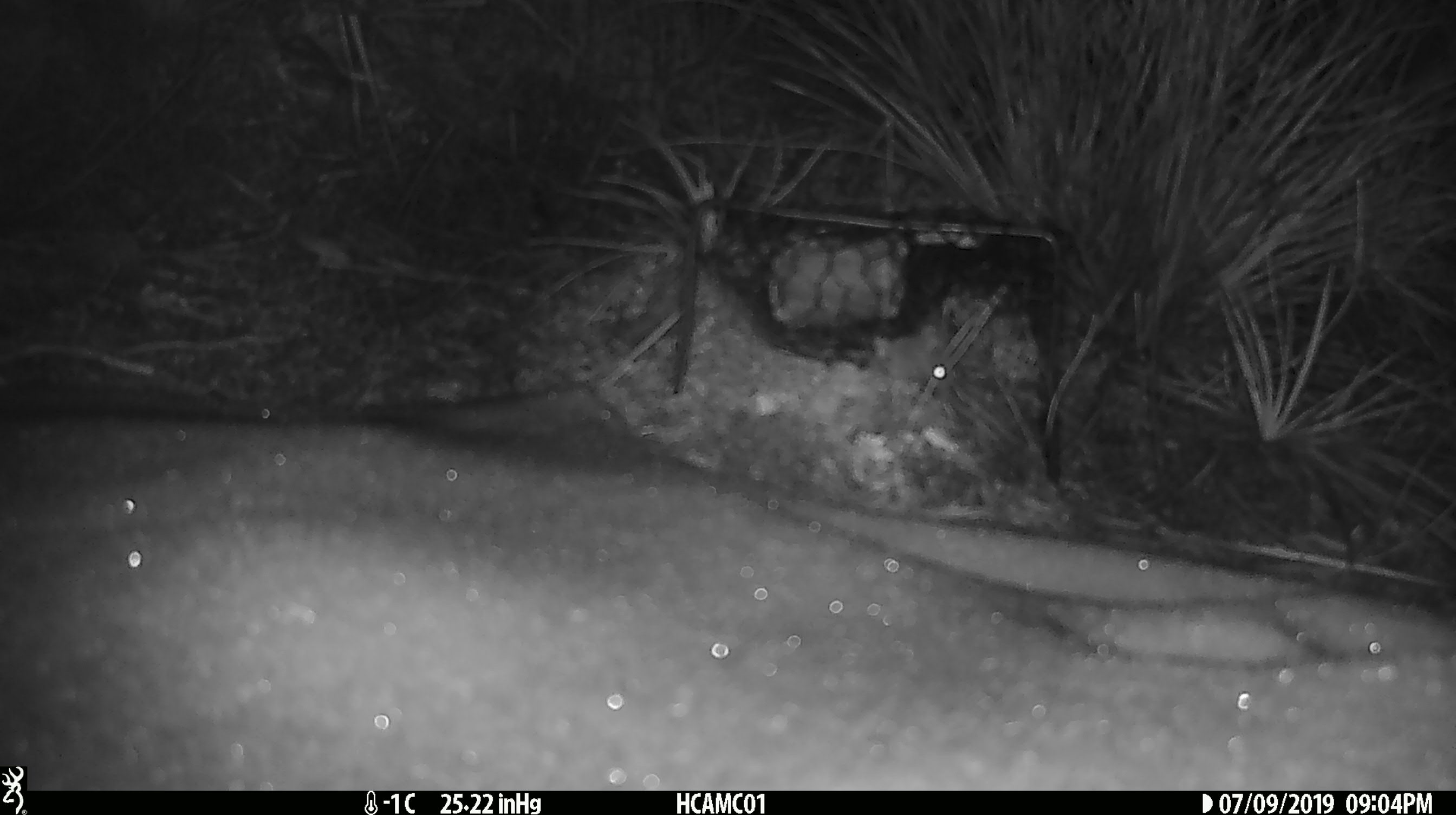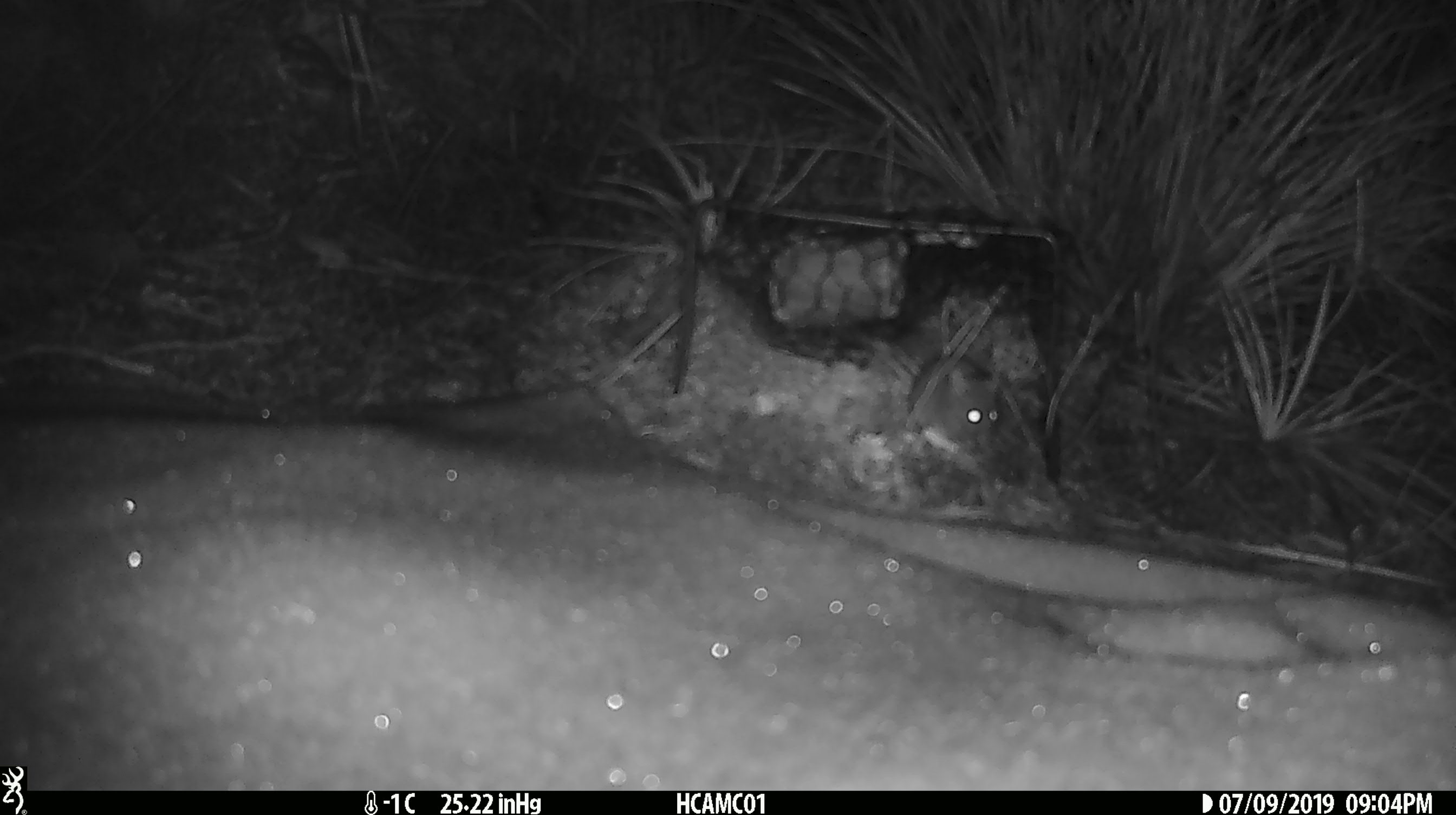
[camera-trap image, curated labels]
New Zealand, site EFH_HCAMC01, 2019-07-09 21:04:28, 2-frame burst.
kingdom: Animalia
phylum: Chordata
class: Mammalia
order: Rodentia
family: Muridae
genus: Mus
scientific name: Mus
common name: mouse